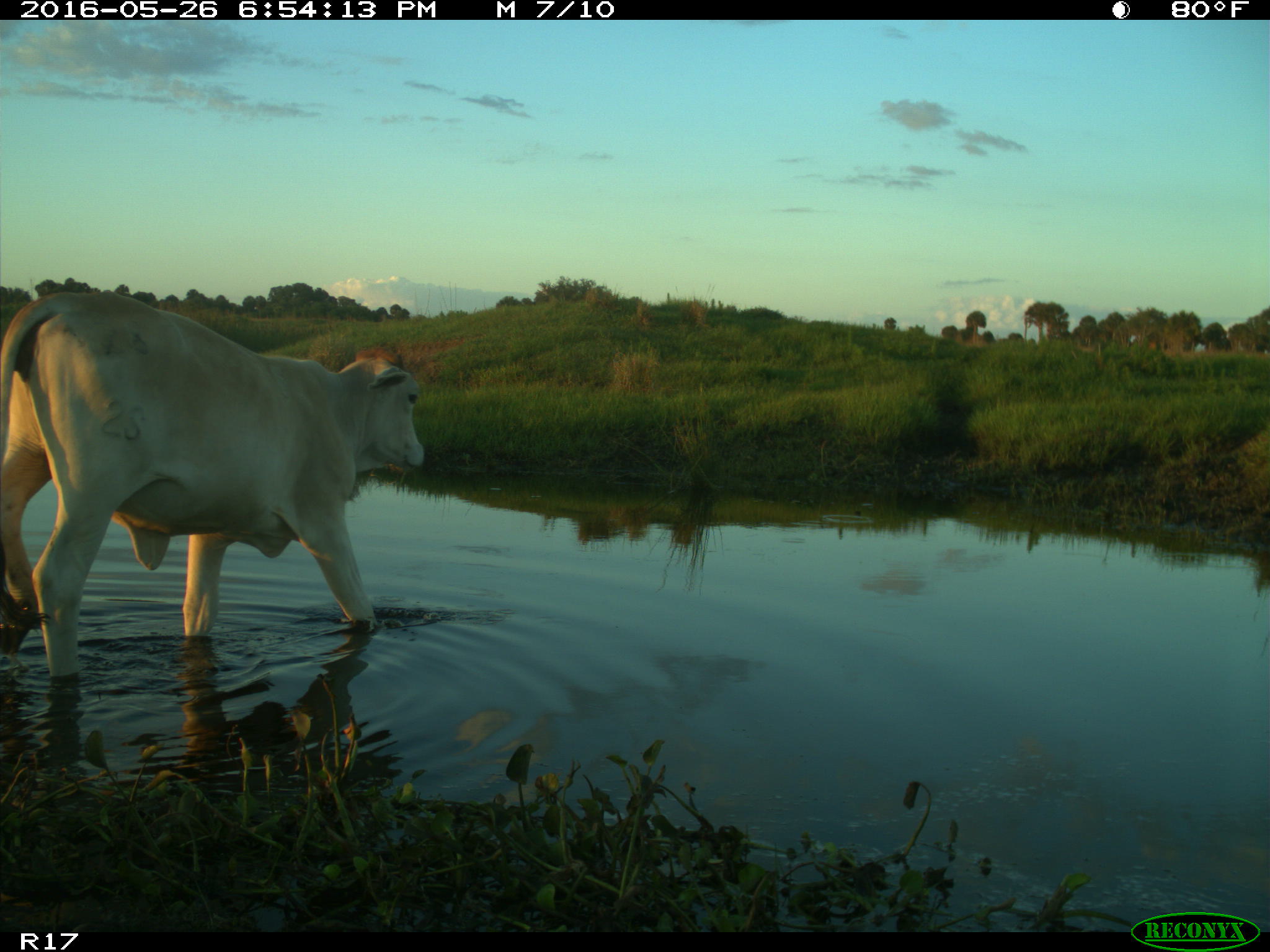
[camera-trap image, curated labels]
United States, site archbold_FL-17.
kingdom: Animalia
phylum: Chordata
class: Mammalia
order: Artiodactyla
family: Bovidae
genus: Bos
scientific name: Bos taurus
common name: domestic cow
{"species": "Bos taurus (domestic cow)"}